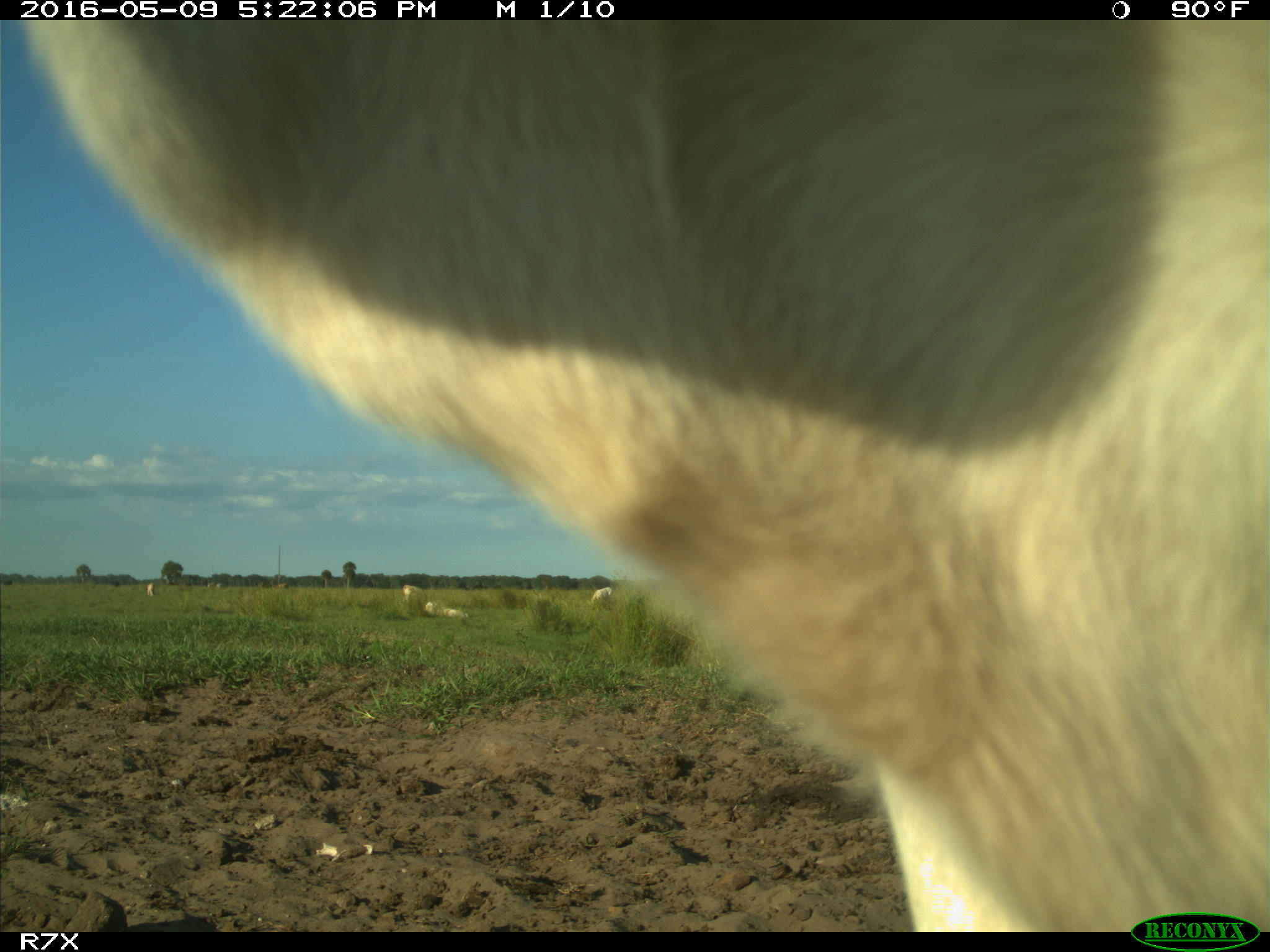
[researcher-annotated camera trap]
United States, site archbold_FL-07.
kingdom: Animalia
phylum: Chordata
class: Mammalia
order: Artiodactyla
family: Bovidae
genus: Bos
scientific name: Bos taurus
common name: domestic cow